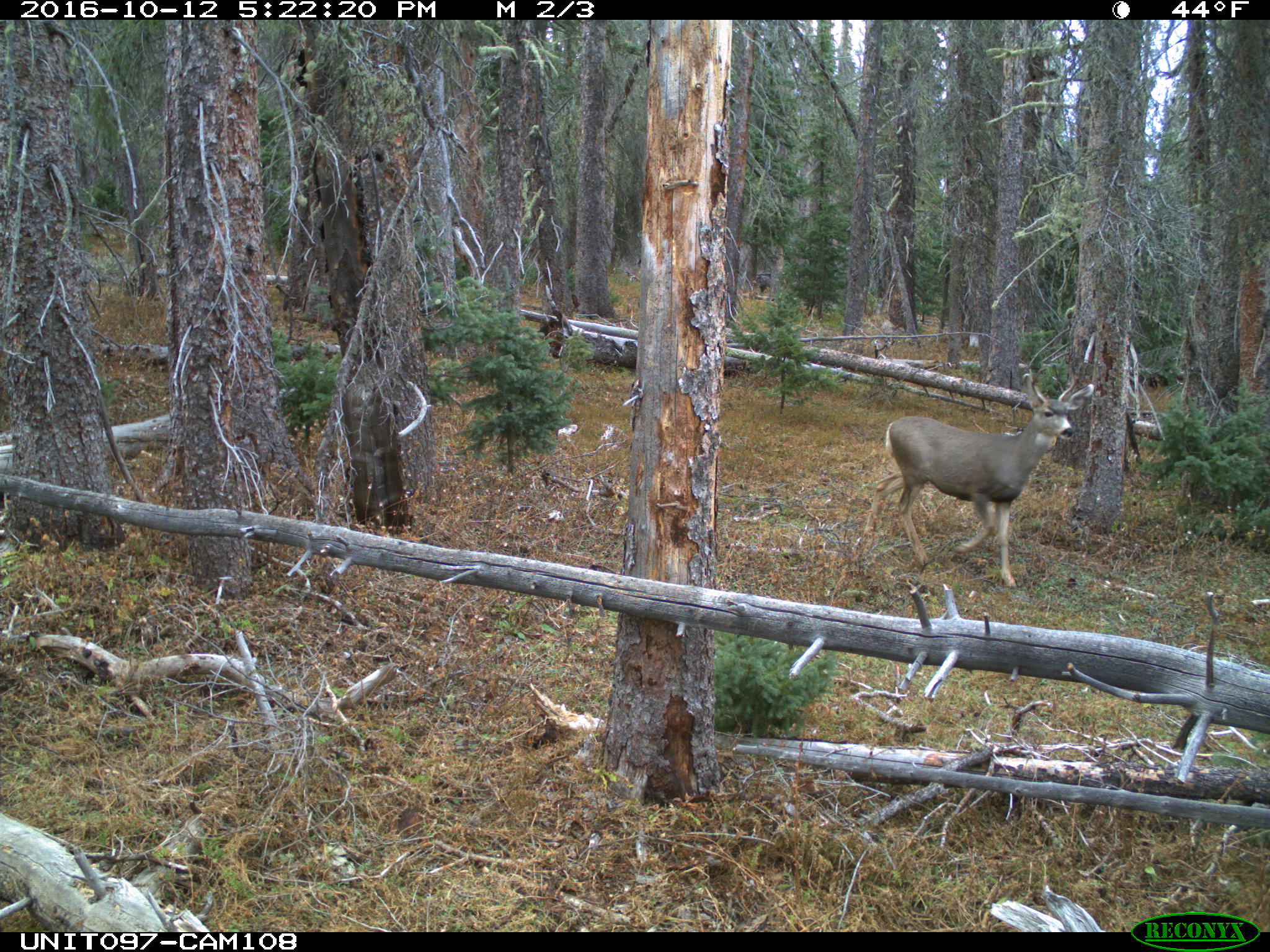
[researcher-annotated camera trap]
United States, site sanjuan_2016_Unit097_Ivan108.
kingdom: Animalia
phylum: Chordata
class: Mammalia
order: Artiodactyla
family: Cervidae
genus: Odocoileus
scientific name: Odocoileus hemionus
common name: mule deer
Odocoileus hemionus (mule deer).